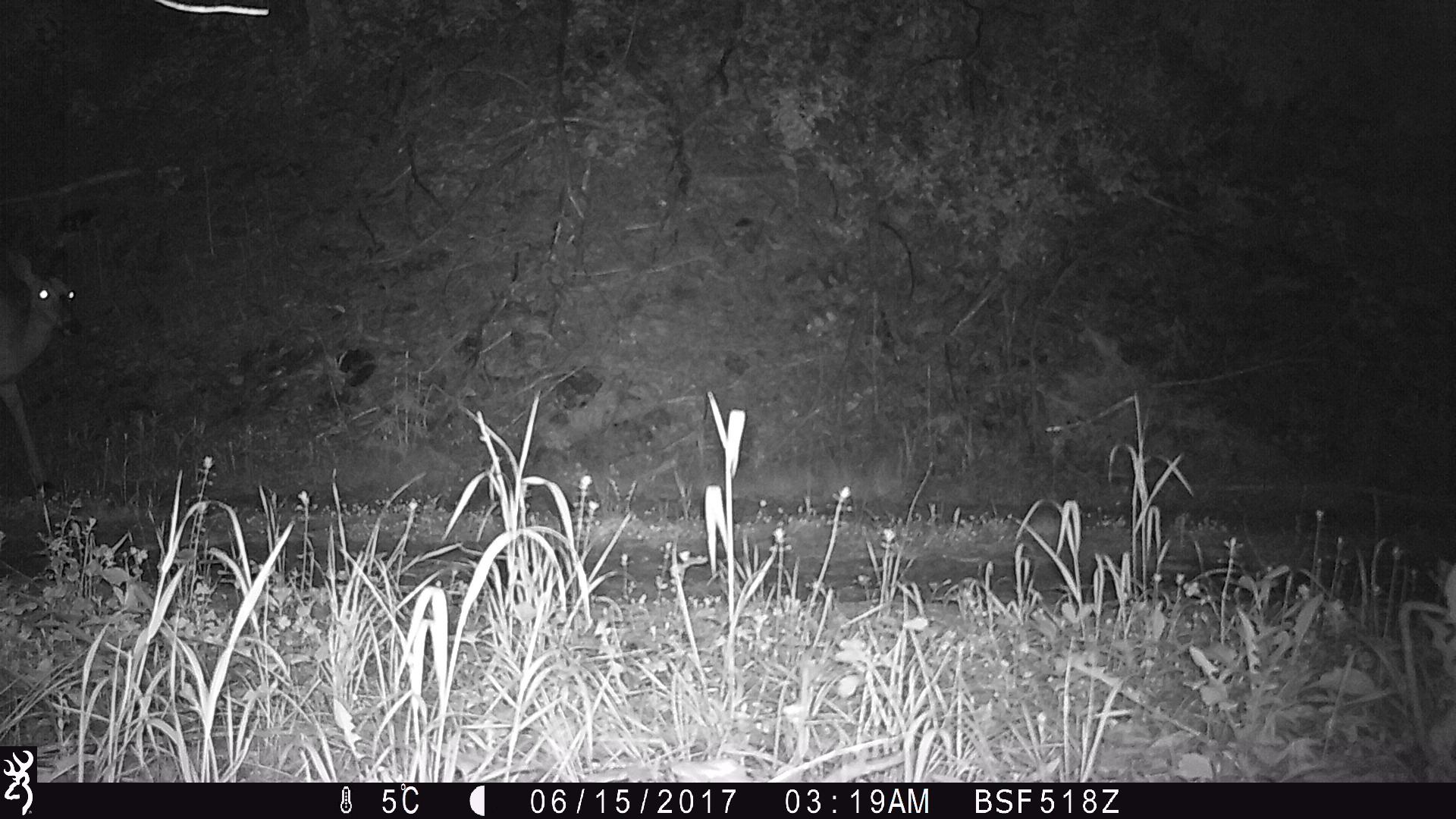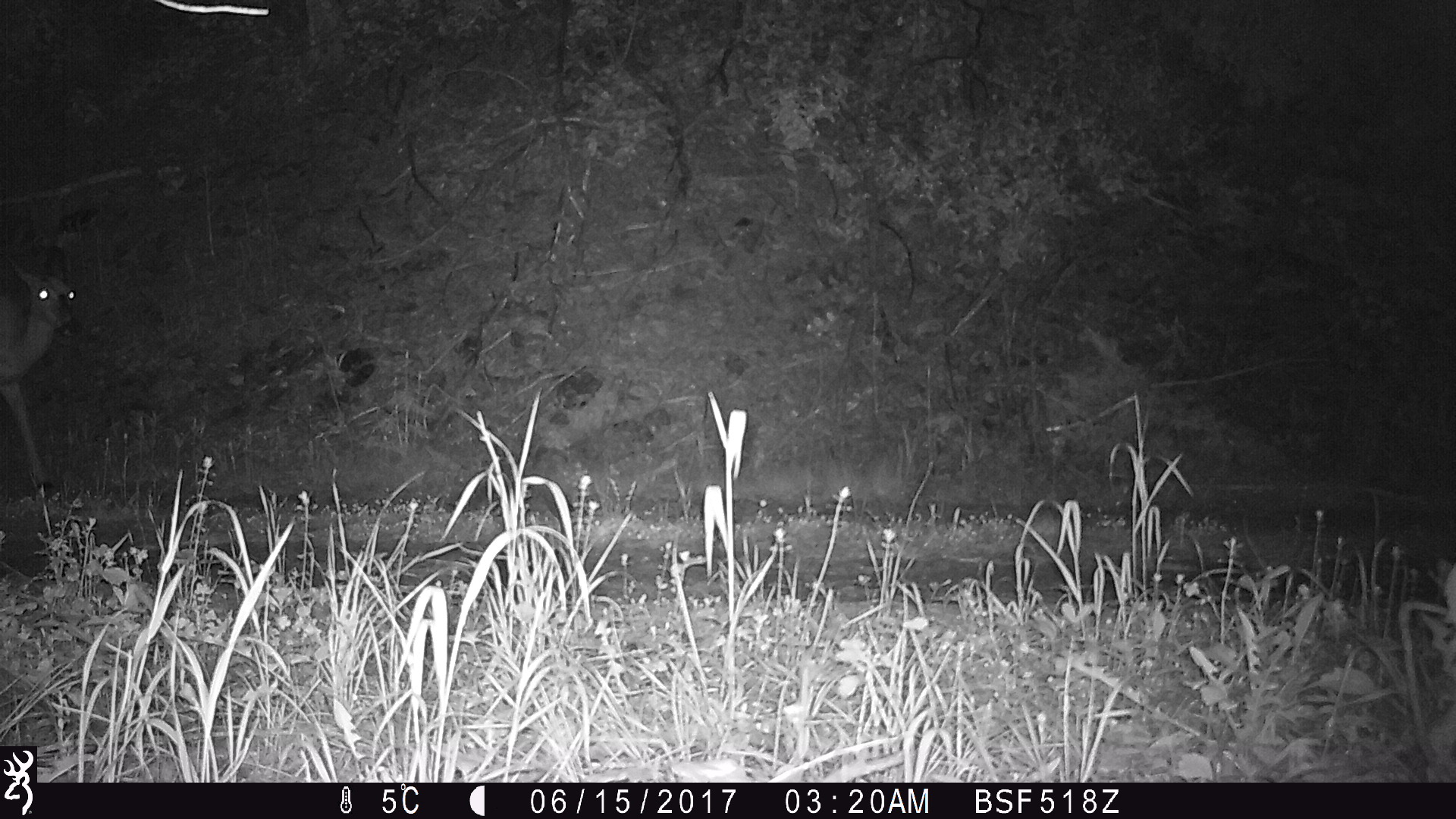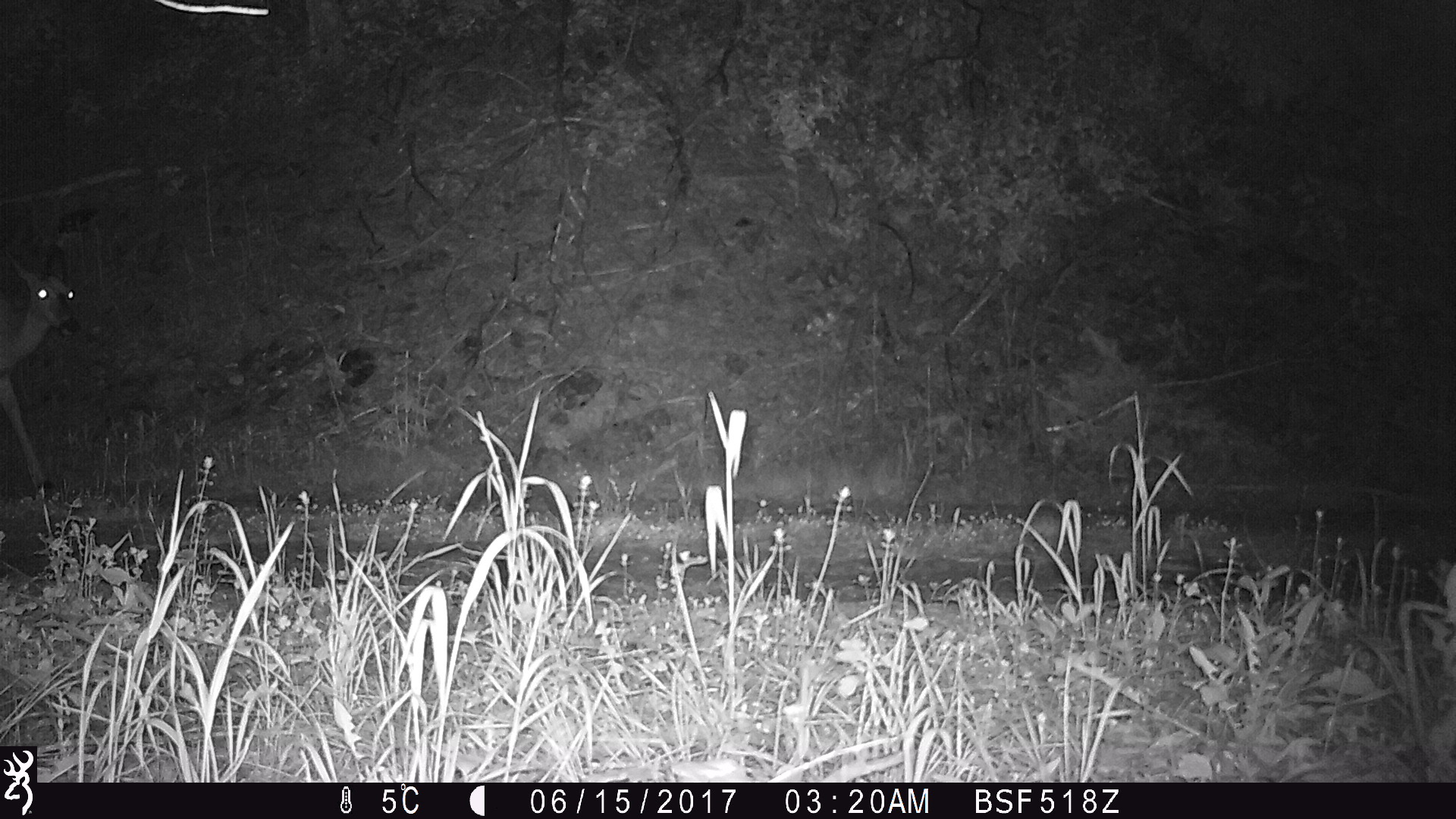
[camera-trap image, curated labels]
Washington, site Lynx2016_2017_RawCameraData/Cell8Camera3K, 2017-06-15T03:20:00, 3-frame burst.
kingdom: Animalia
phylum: Chordata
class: Mammalia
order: Artiodactyla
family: Cervidae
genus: Odocoileus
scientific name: Odocoileus hemionus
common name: mule deer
Odocoileus hemionus (mule deer). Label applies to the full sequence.